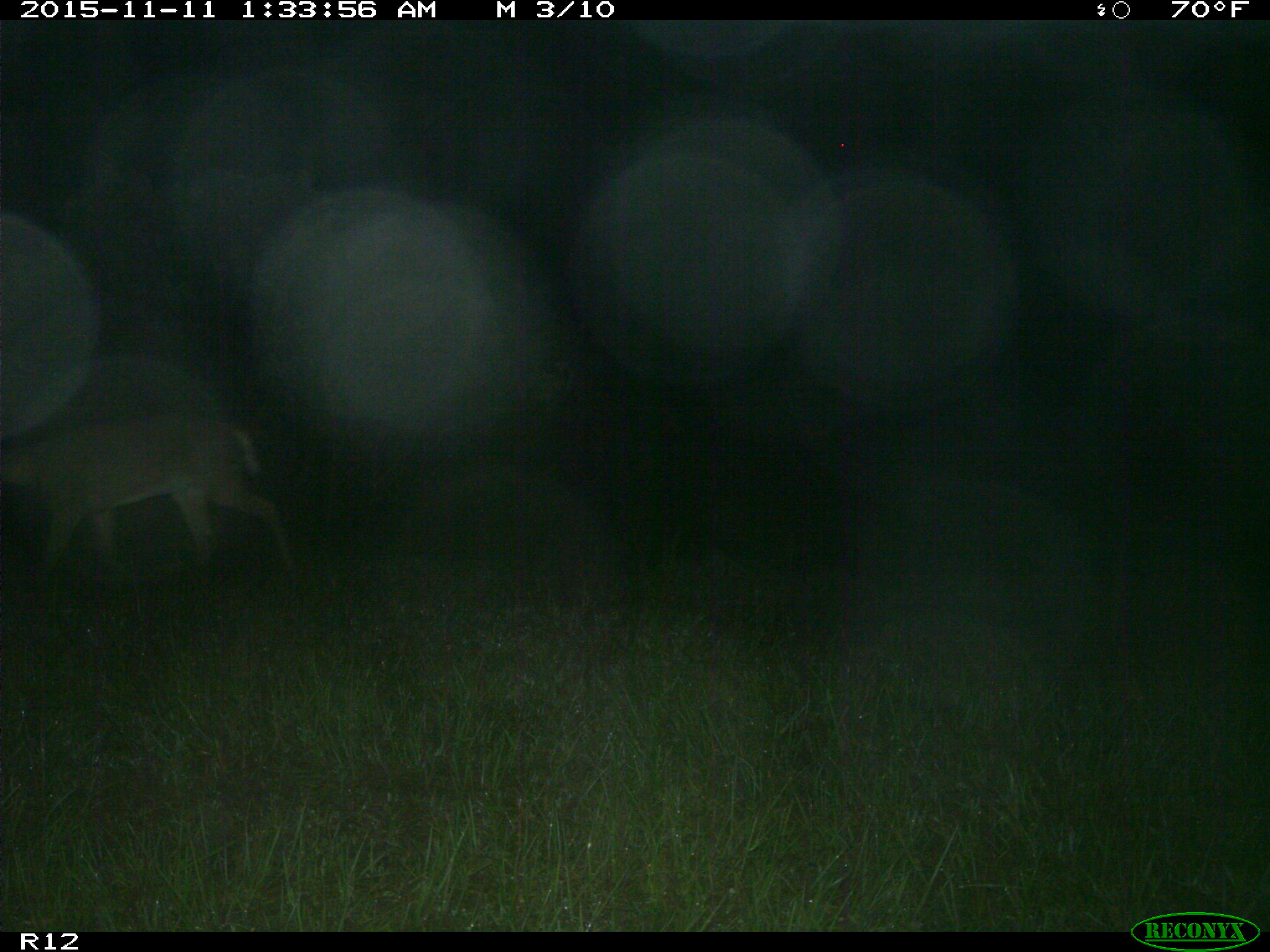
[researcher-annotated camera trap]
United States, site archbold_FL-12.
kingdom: Animalia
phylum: Chordata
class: Mammalia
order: Artiodactyla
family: Cervidae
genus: Odocoileus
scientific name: Odocoileus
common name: deer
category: unidentified deer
Unidentified deer (deer) (Odocoileus).